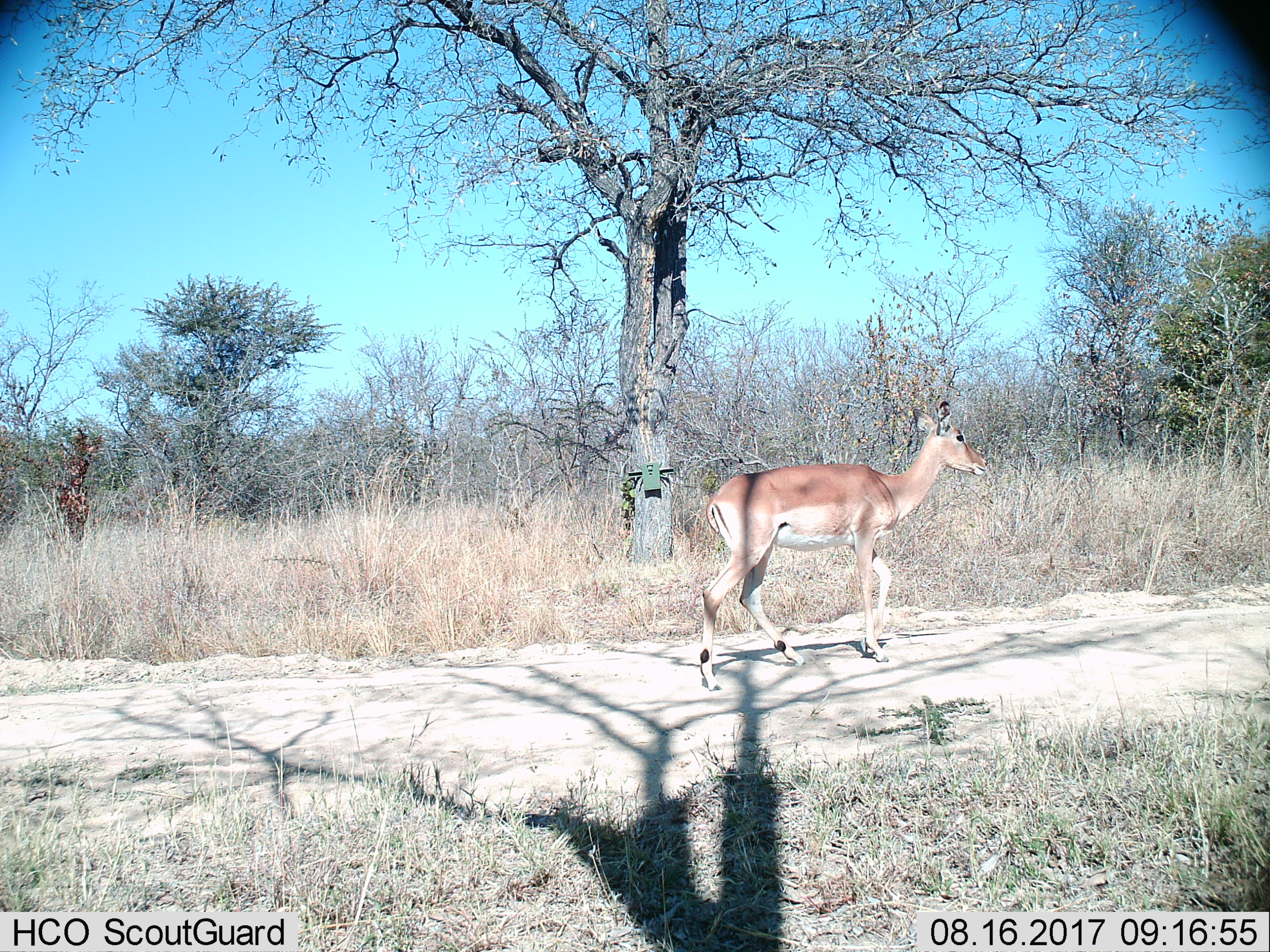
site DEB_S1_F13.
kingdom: Animalia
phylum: Chordata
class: Mammalia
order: Artiodactyla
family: Bovidae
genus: Aepyceros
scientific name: Aepyceros melampus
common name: impala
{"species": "impala (Aepyceros melampus)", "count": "1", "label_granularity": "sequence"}